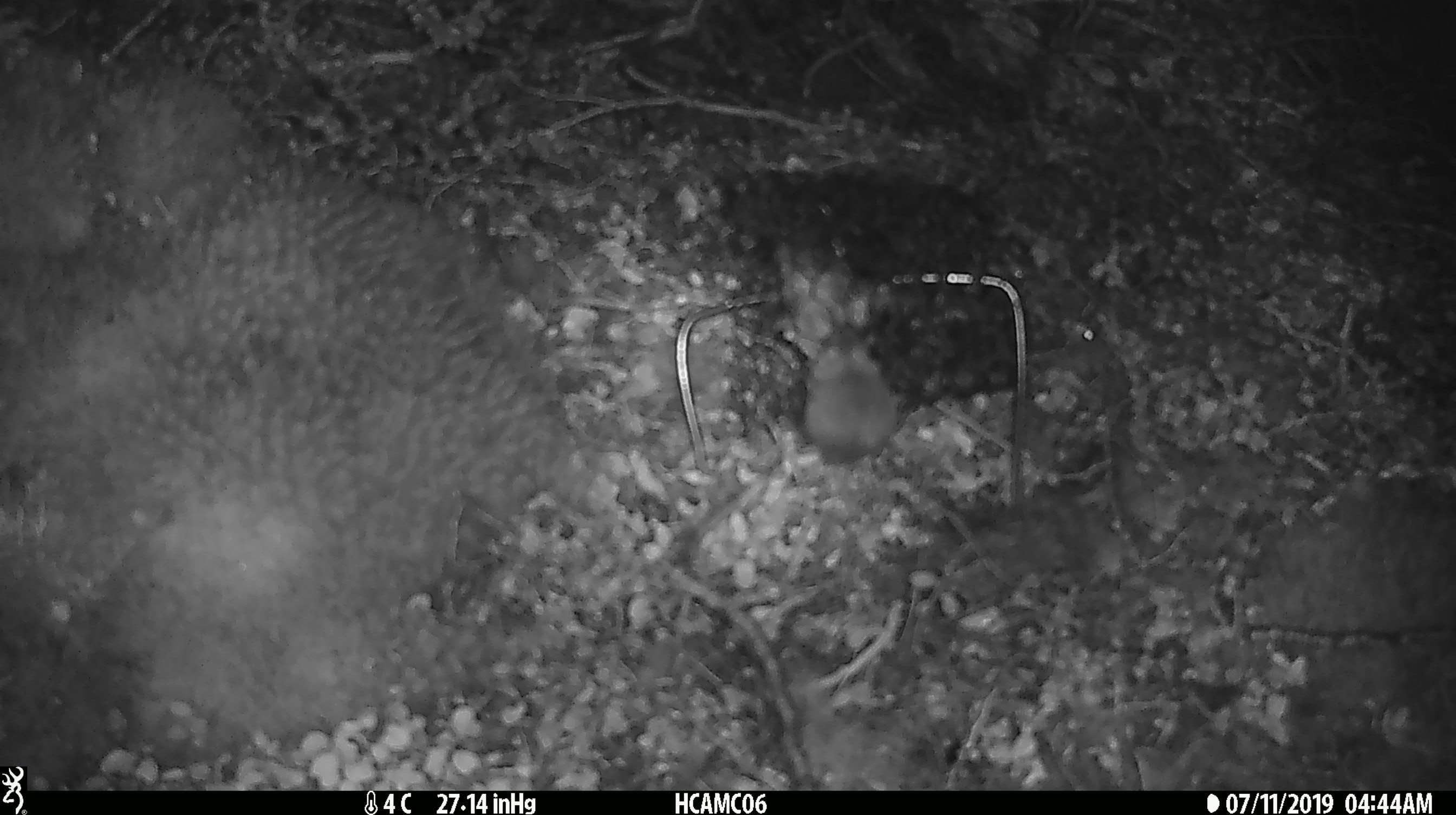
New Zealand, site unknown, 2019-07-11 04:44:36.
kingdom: Animalia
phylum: Chordata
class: Mammalia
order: Rodentia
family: Muridae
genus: Mus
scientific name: Mus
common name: mouse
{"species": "mouse (Mus)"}